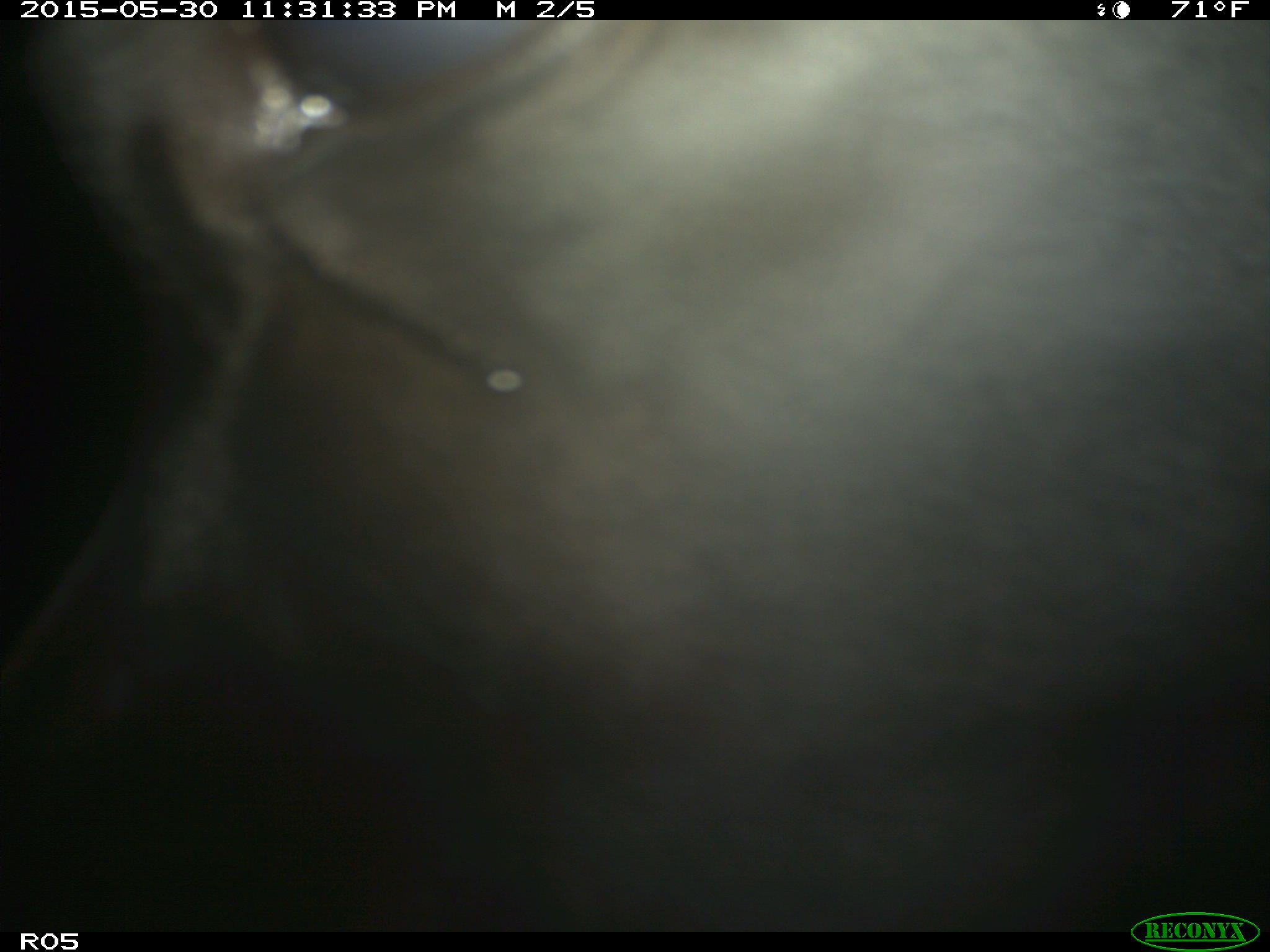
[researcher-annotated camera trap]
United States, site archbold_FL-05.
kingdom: Animalia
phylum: Chordata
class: Mammalia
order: Artiodactyla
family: Bovidae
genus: Bos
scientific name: Bos taurus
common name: domestic cow